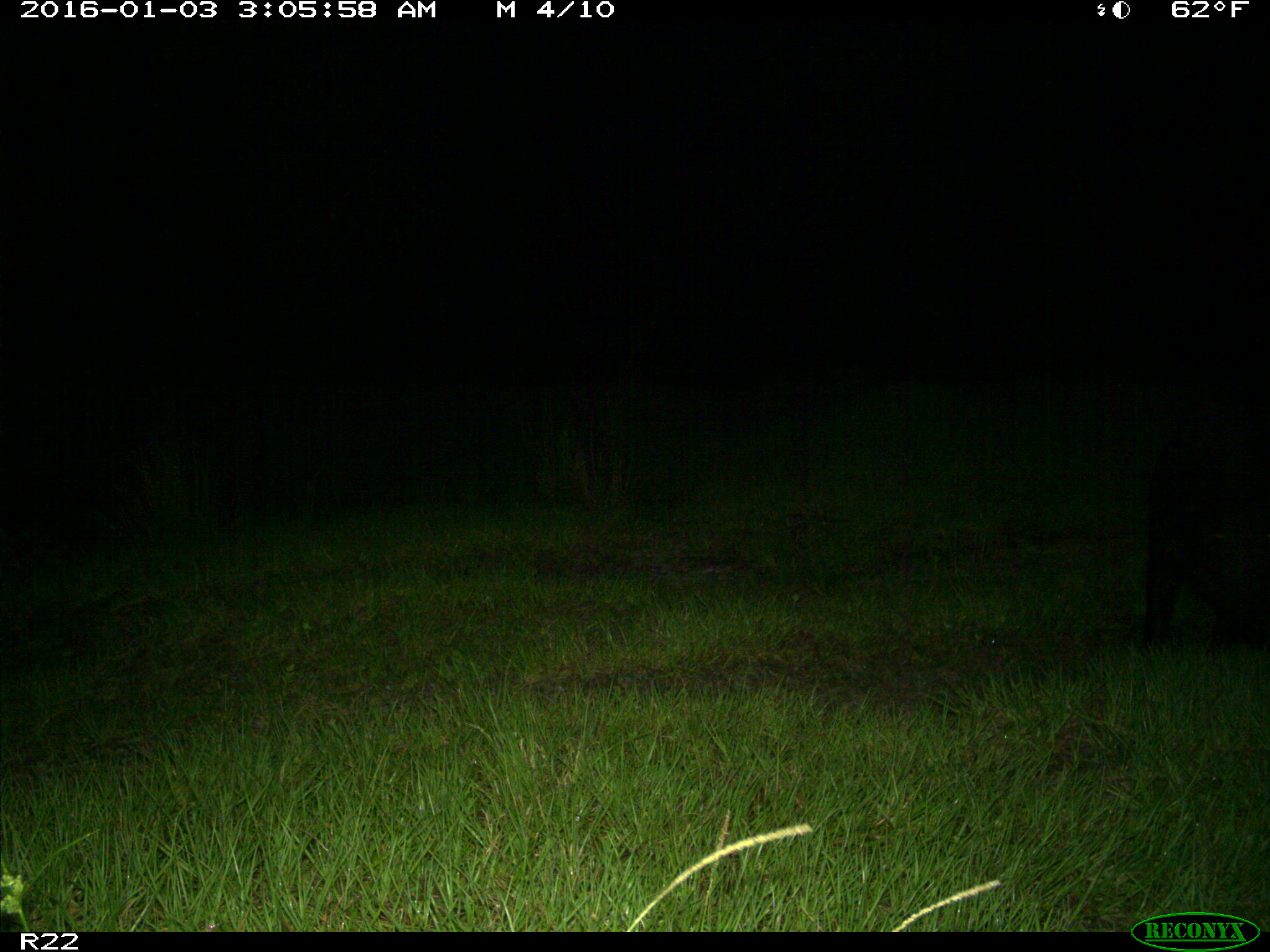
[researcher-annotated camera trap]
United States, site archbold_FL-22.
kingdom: Animalia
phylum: Chordata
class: Mammalia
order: Artiodactyla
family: Suidae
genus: Sus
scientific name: Sus scrofa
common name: wild boar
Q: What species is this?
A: Sus scrofa (wild boar).